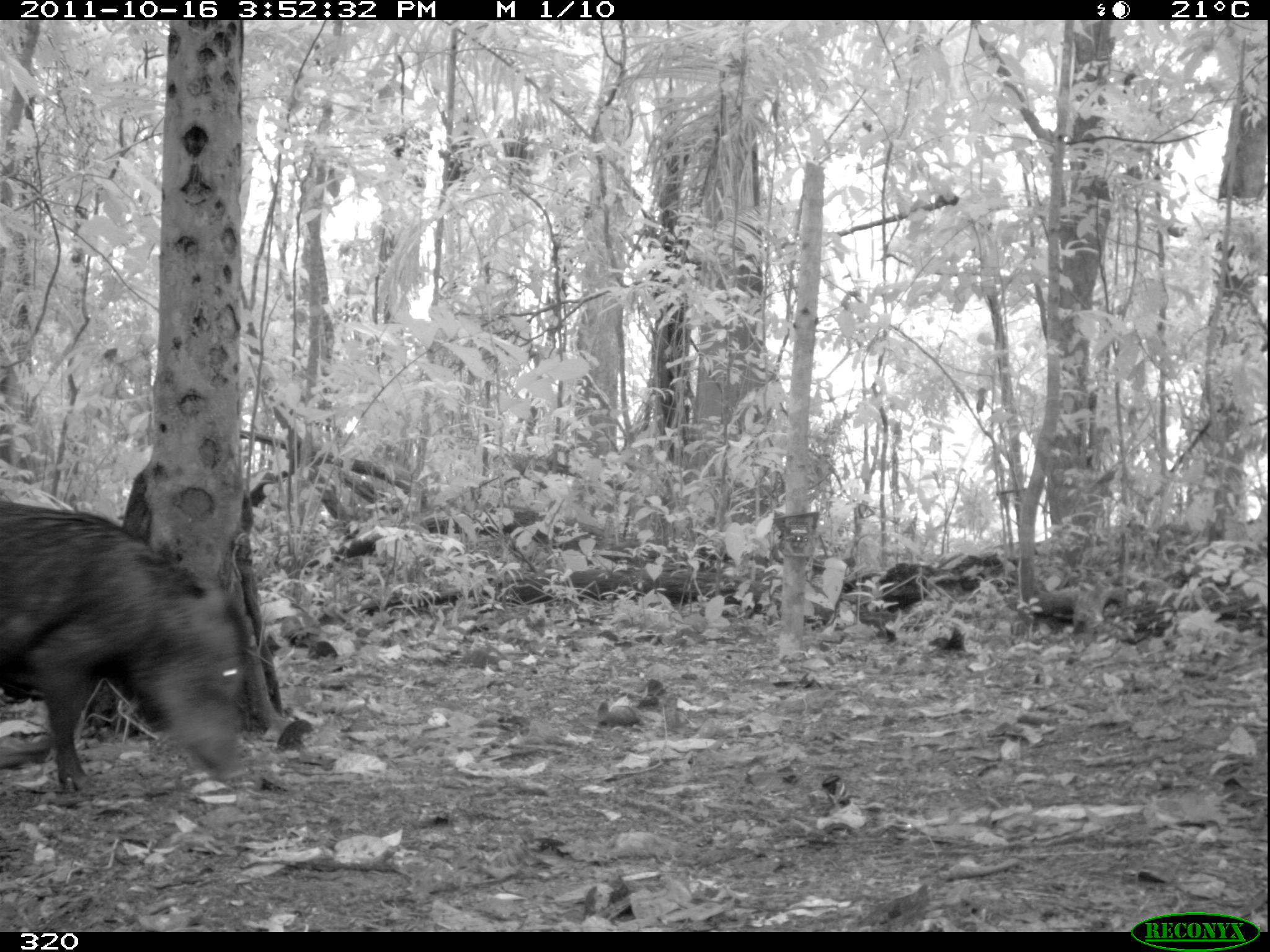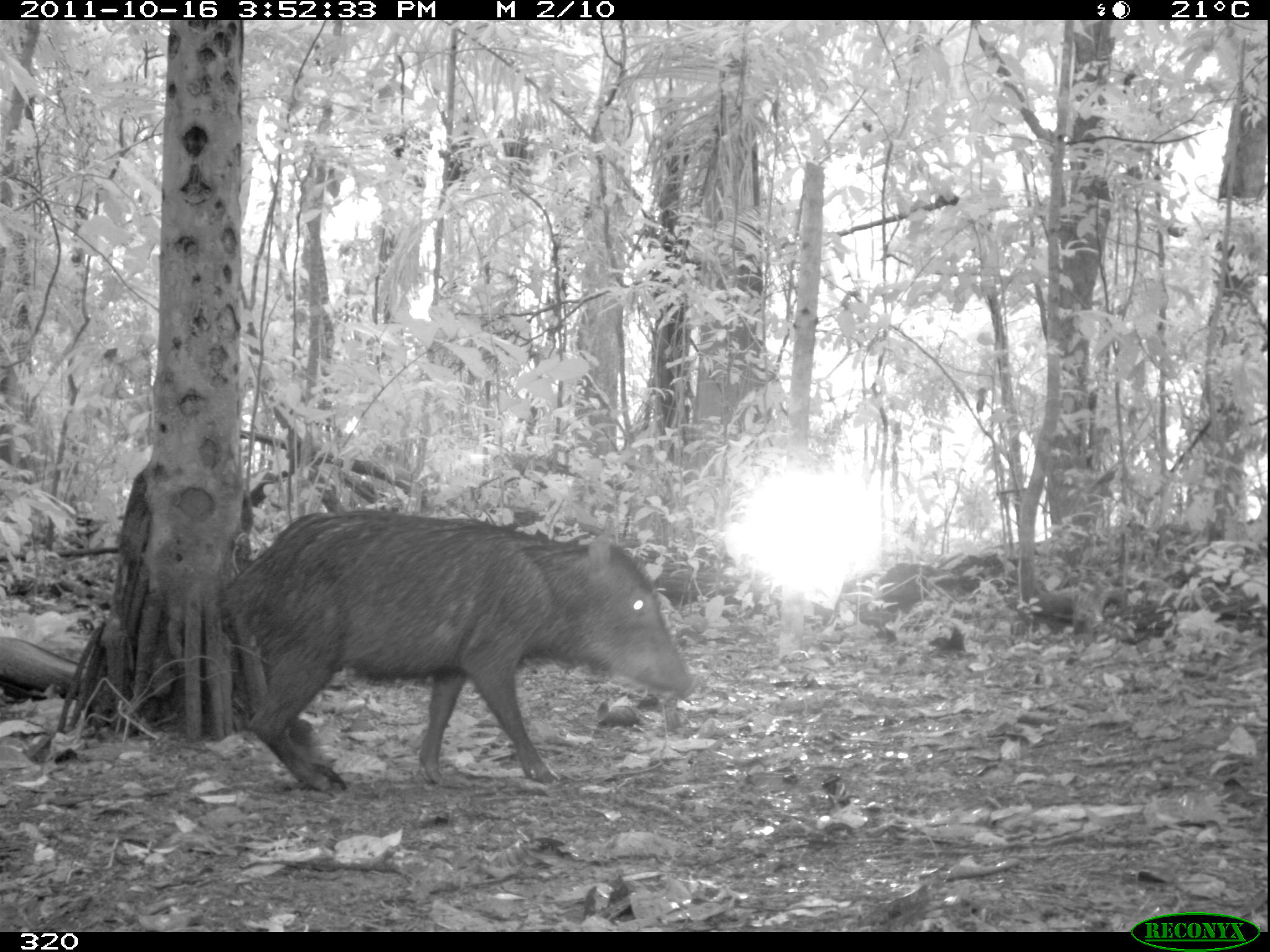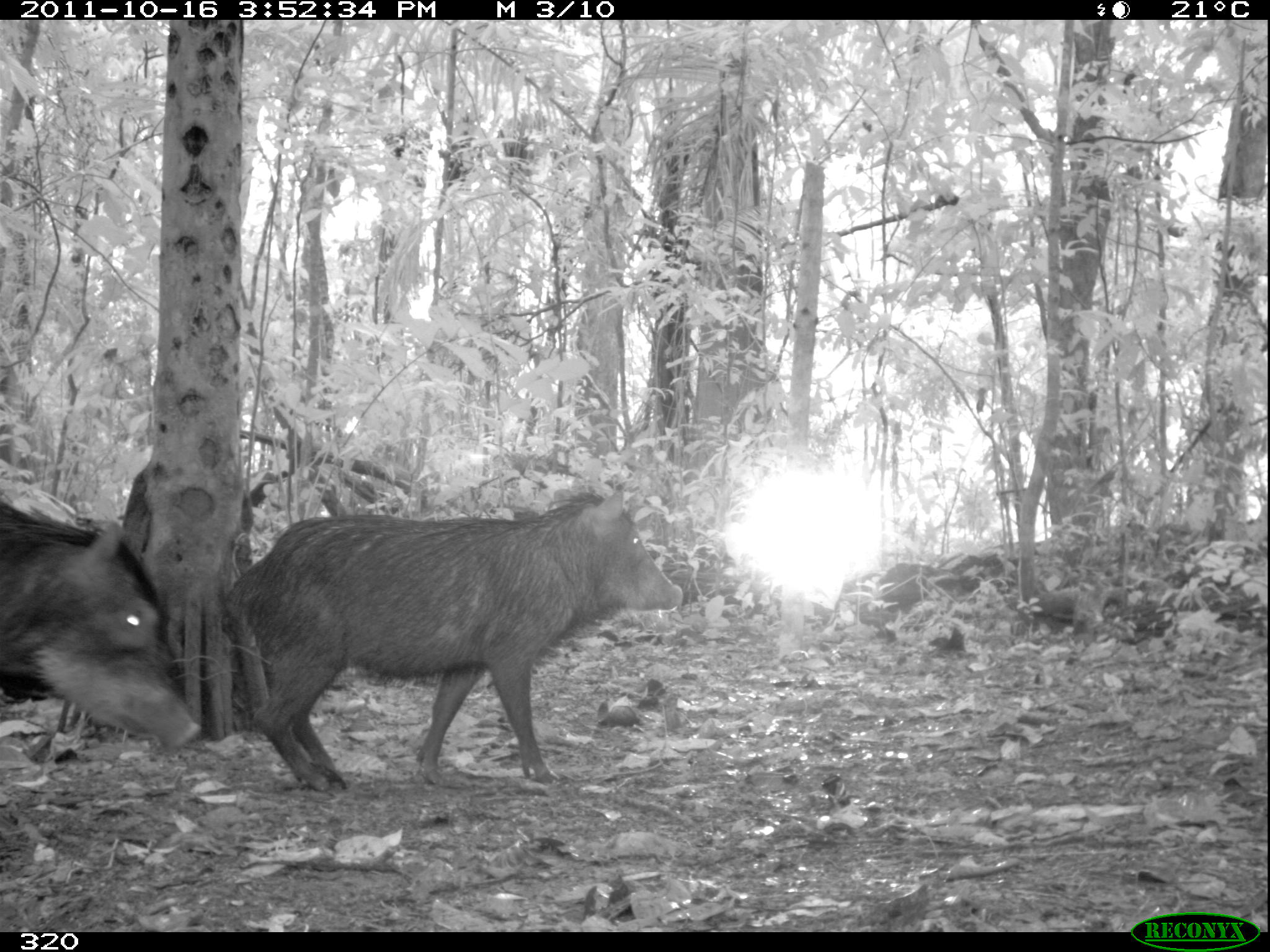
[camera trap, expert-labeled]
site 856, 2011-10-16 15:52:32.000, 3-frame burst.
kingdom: Animalia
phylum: Chordata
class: Mammalia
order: Artiodactyla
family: Tayassuidae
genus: Tayassu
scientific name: Tayassu pecari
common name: white-lipped peccary